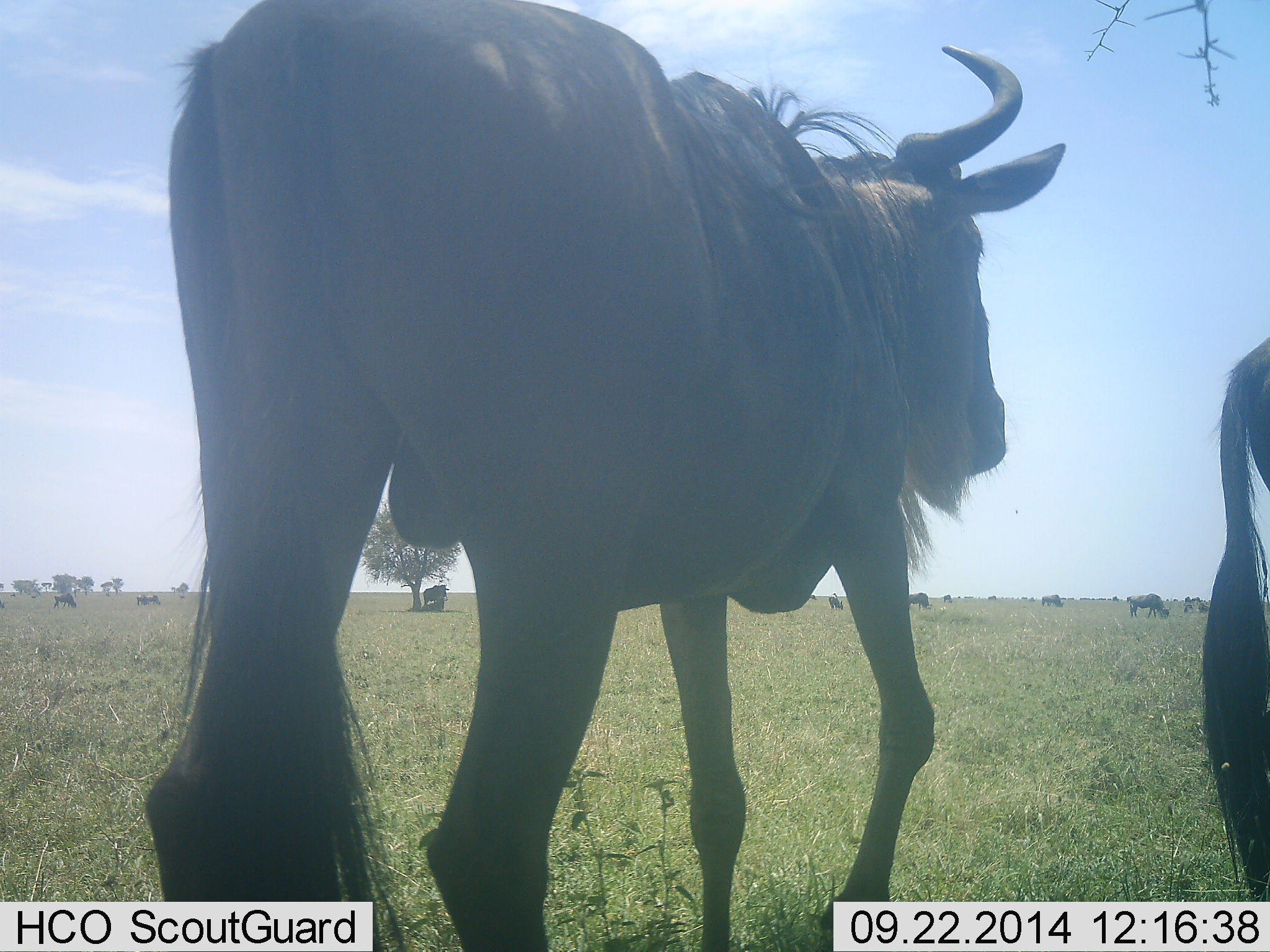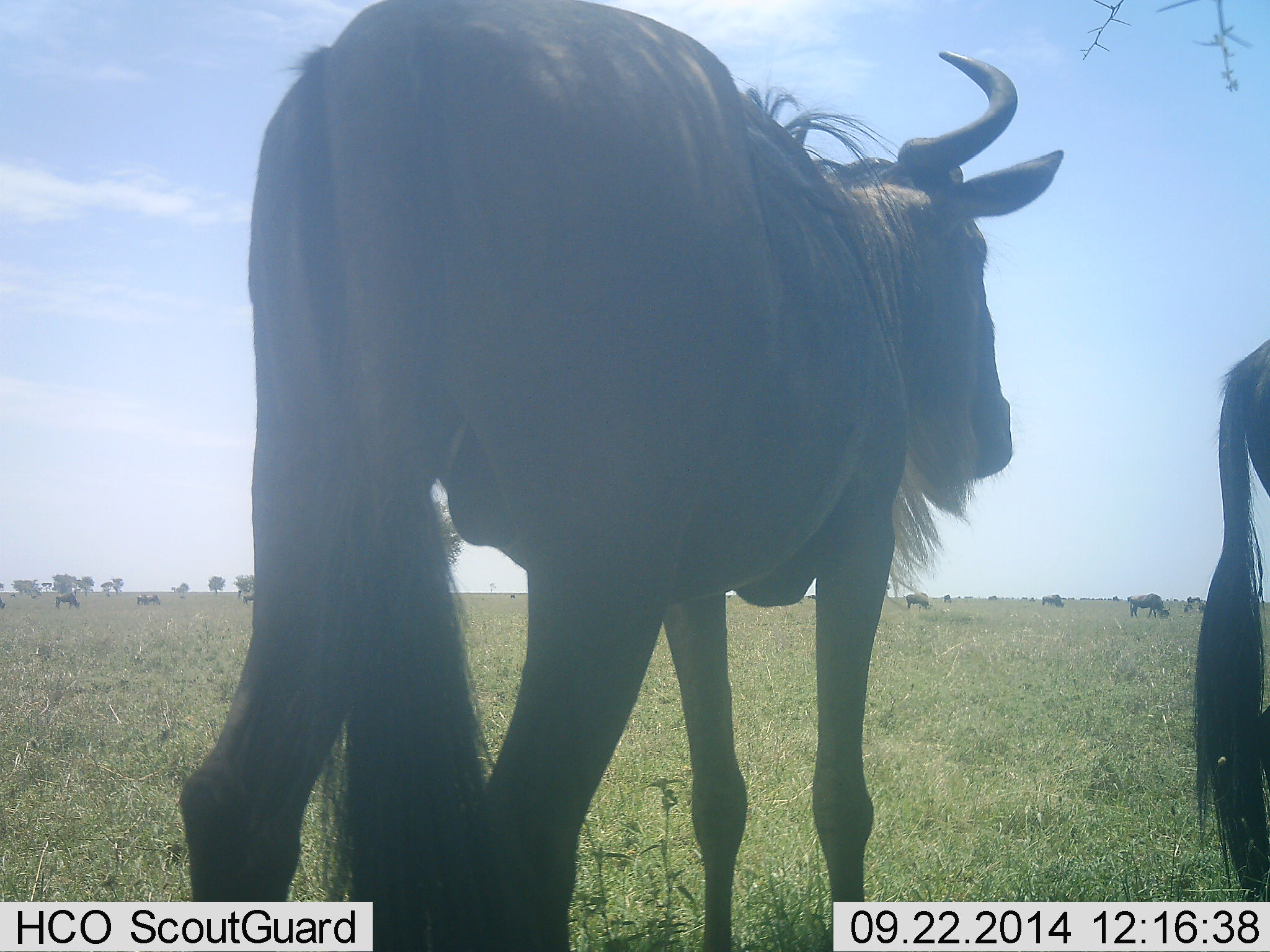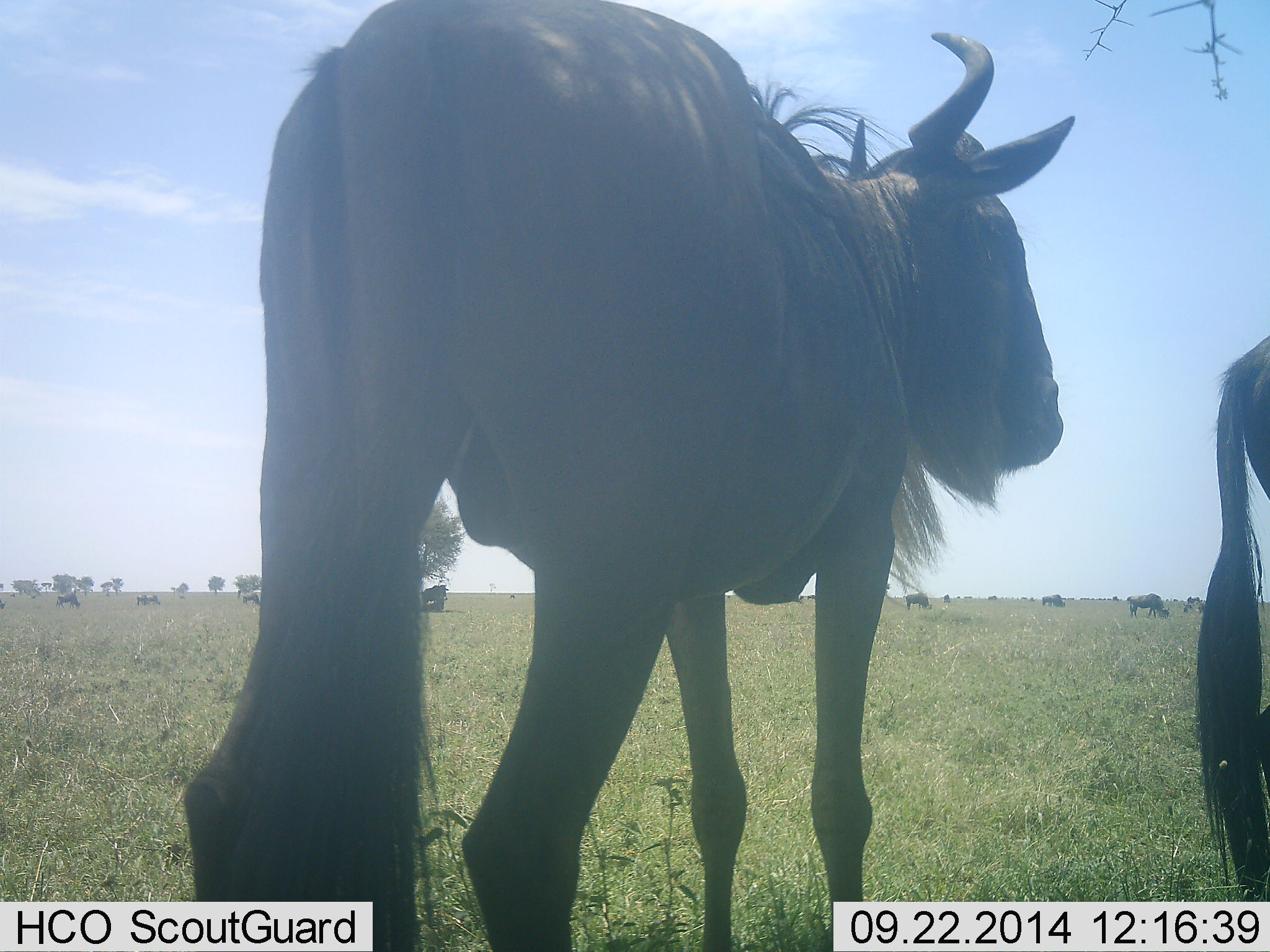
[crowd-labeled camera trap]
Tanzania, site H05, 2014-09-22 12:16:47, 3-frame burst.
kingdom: Animalia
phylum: Chordata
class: Mammalia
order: Artiodactyla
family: Bovidae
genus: Connochaetes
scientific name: Connochaetes taurinus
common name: blue wildebeest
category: wildebeest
Wildebeest (blue wildebeest) (Connochaetes taurinus), count 11-50. Behavior (volunteer vote fractions): standing 70%, resting 10%, moving 50%, interacting 0%. Young present (vote fraction): 0%. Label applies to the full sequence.